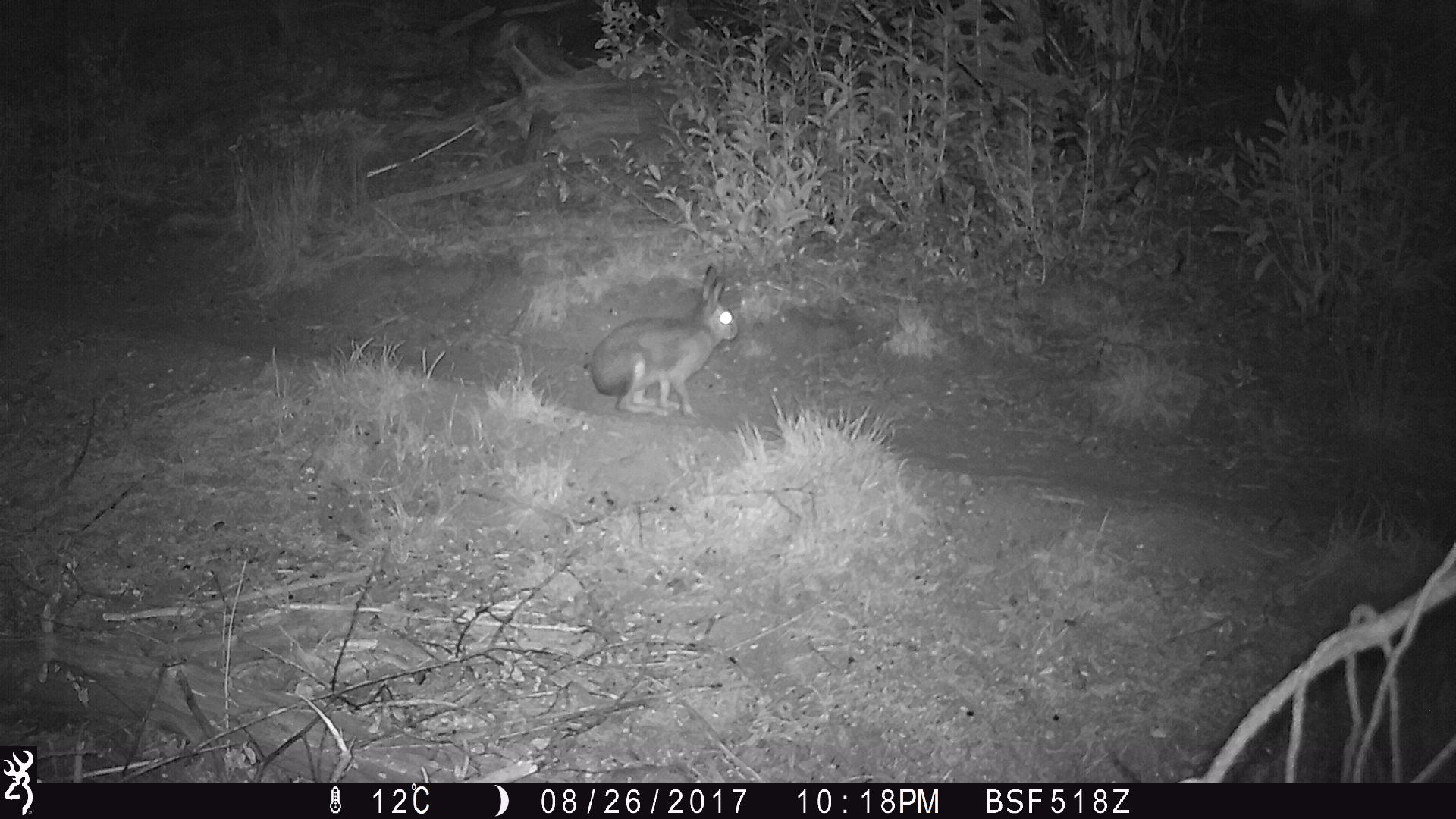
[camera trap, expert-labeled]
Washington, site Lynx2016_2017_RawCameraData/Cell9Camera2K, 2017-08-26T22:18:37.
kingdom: Animalia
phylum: Chordata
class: Mammalia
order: Lagomorpha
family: Leporidae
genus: Lepus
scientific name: Lepus americanus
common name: snowshoe hare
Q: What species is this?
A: Lepus americanus (snowshoe hare).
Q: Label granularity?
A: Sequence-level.